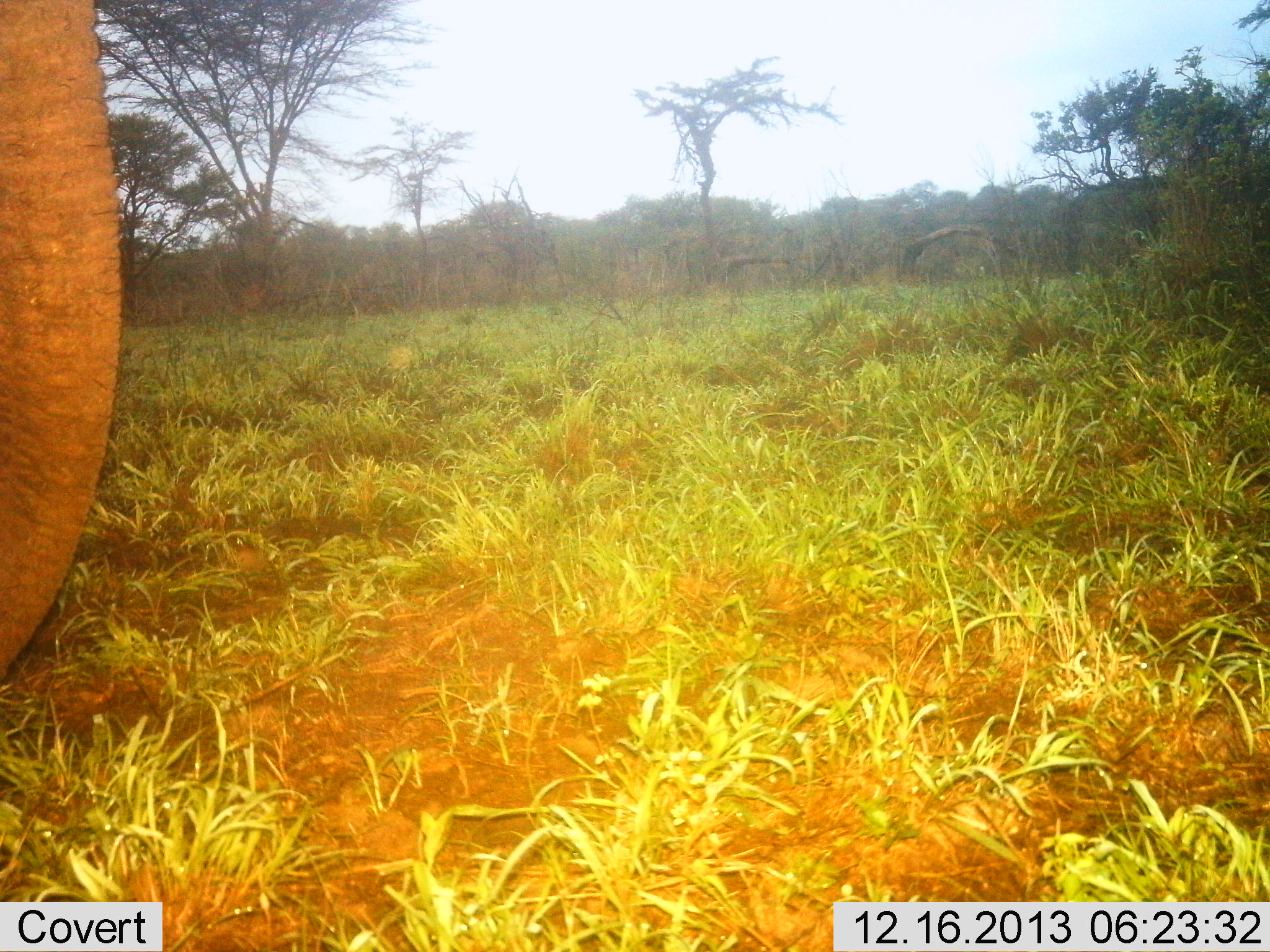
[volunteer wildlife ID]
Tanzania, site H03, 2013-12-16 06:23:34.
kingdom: Animalia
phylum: Chordata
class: Mammalia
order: Proboscidea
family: Elephantidae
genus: Loxodonta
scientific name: Loxodonta africana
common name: african bush elephant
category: elephant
Elephant (african bush elephant) (Loxodonta africana), count 1. Behavior (volunteer vote fractions): standing 90%, resting 10%, moving 0%, interacting 0%. Young present (vote fraction): 10%. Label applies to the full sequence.